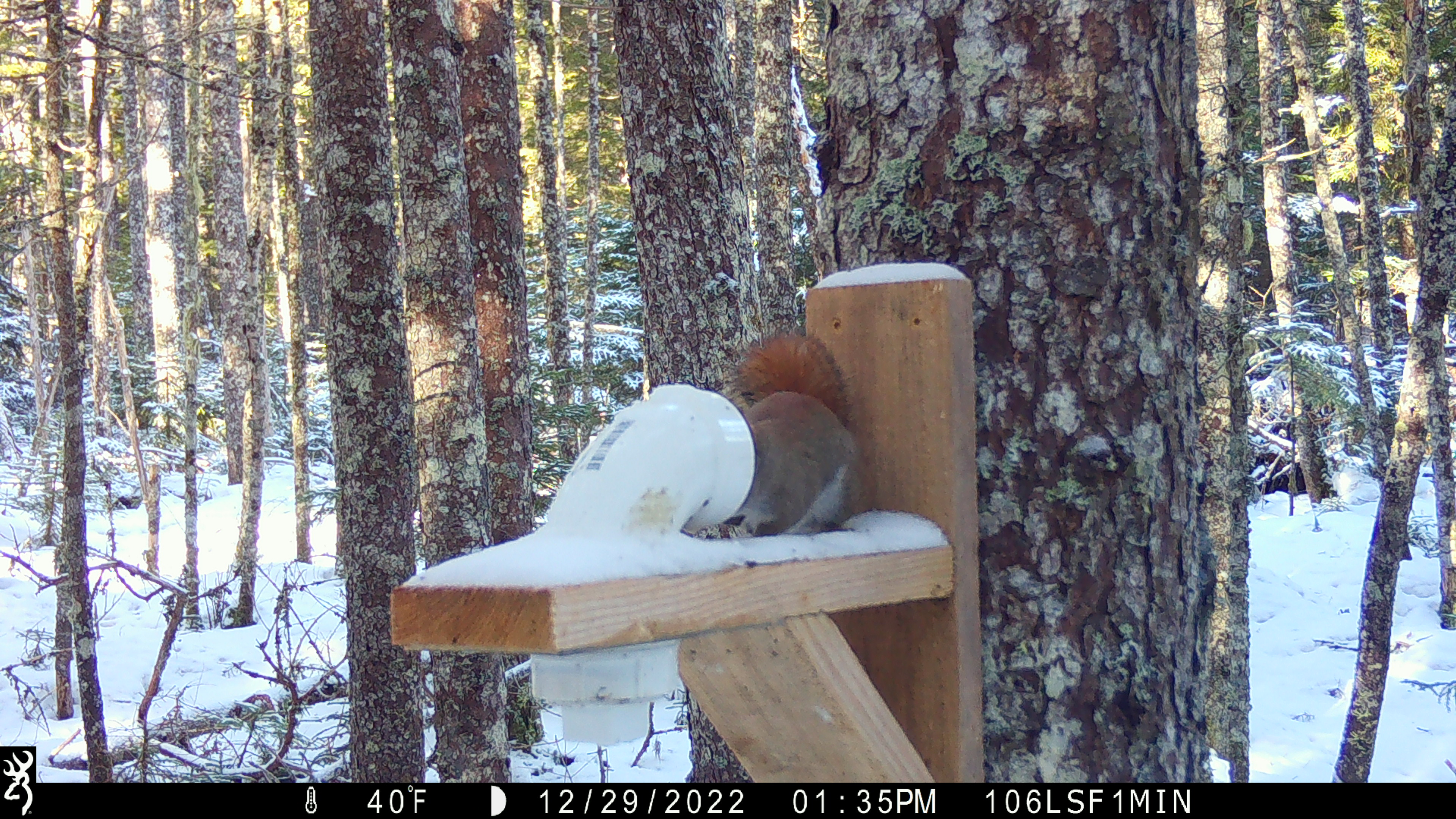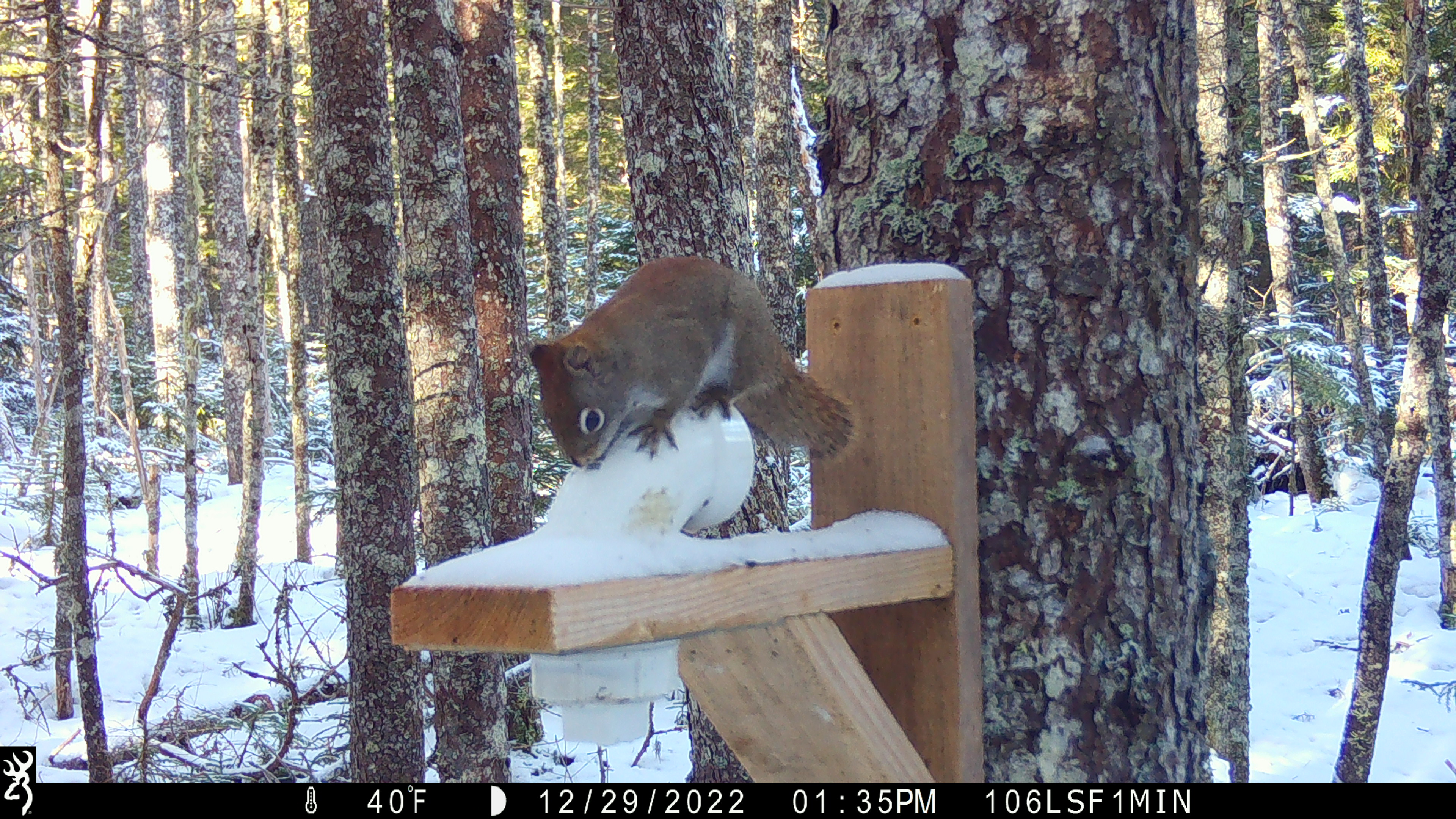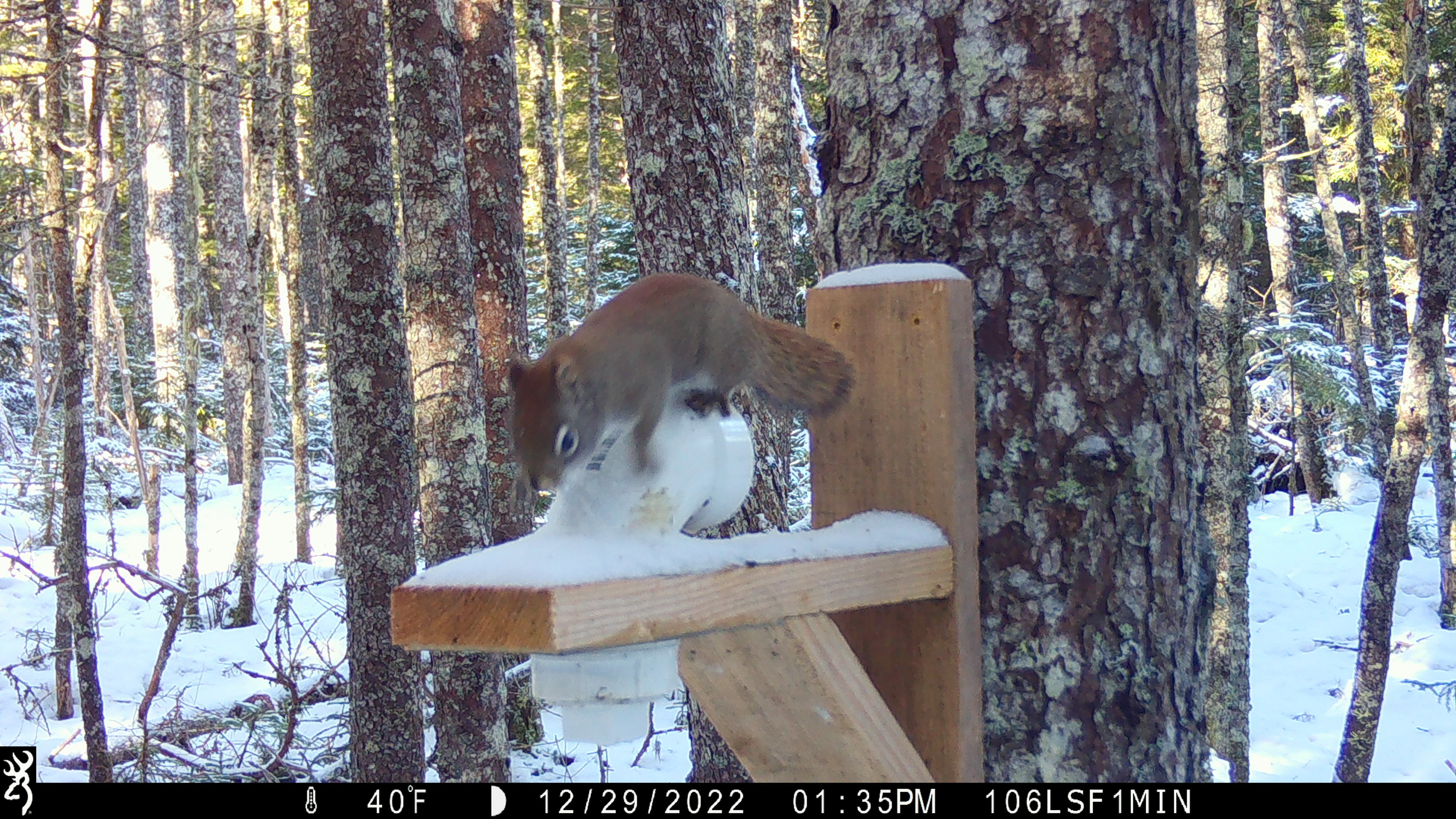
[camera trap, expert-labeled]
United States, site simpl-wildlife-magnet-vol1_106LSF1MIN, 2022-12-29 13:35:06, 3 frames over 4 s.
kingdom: Animalia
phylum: Chordata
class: Mammalia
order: Rodentia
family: Sciuridae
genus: Tamiasciurus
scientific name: Tamiasciurus hudsonicus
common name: red squirrel